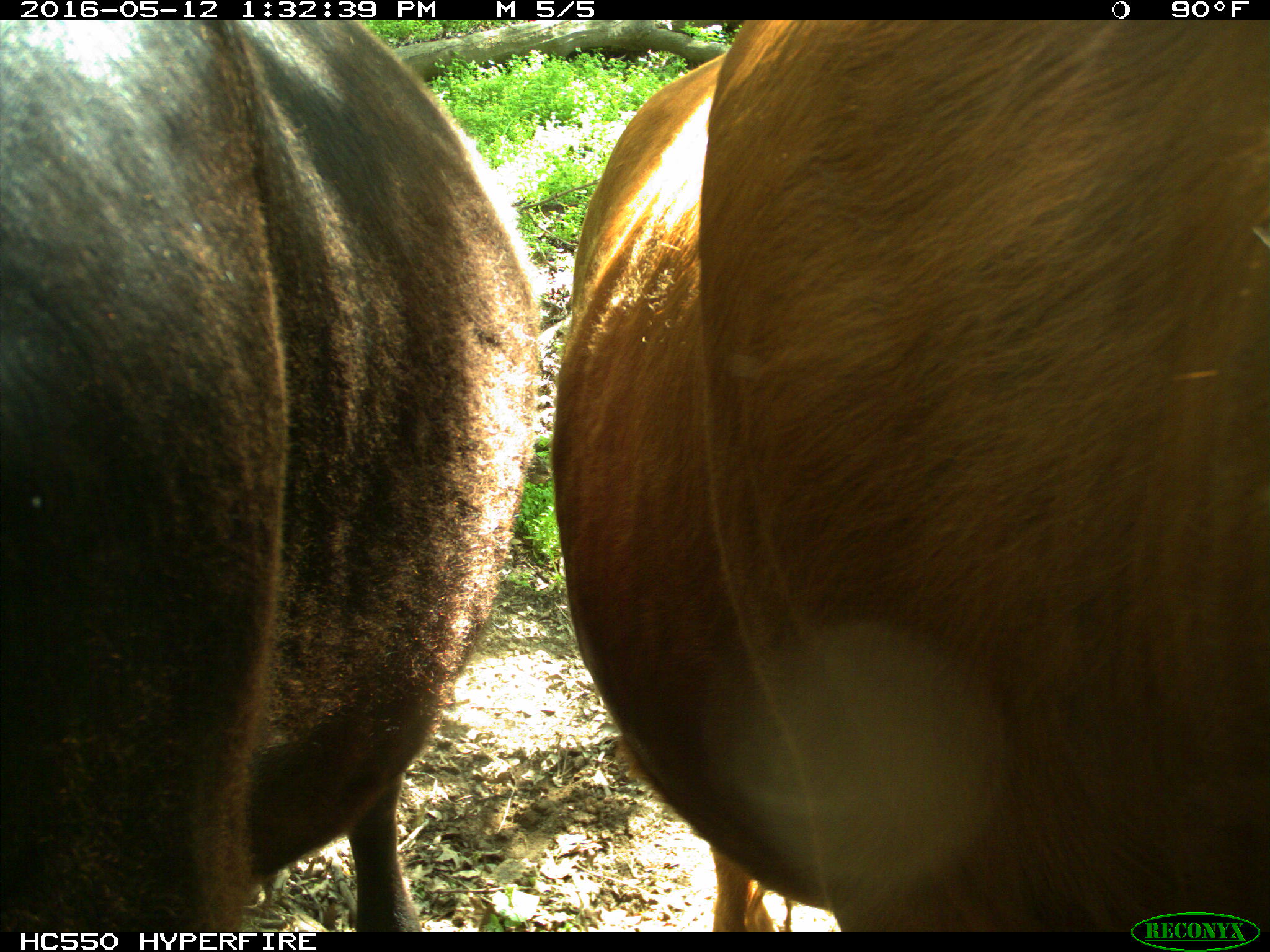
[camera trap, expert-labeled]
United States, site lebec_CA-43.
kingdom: Animalia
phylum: Chordata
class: Mammalia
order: Artiodactyla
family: Bovidae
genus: Bos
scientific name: Bos taurus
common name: domestic cow